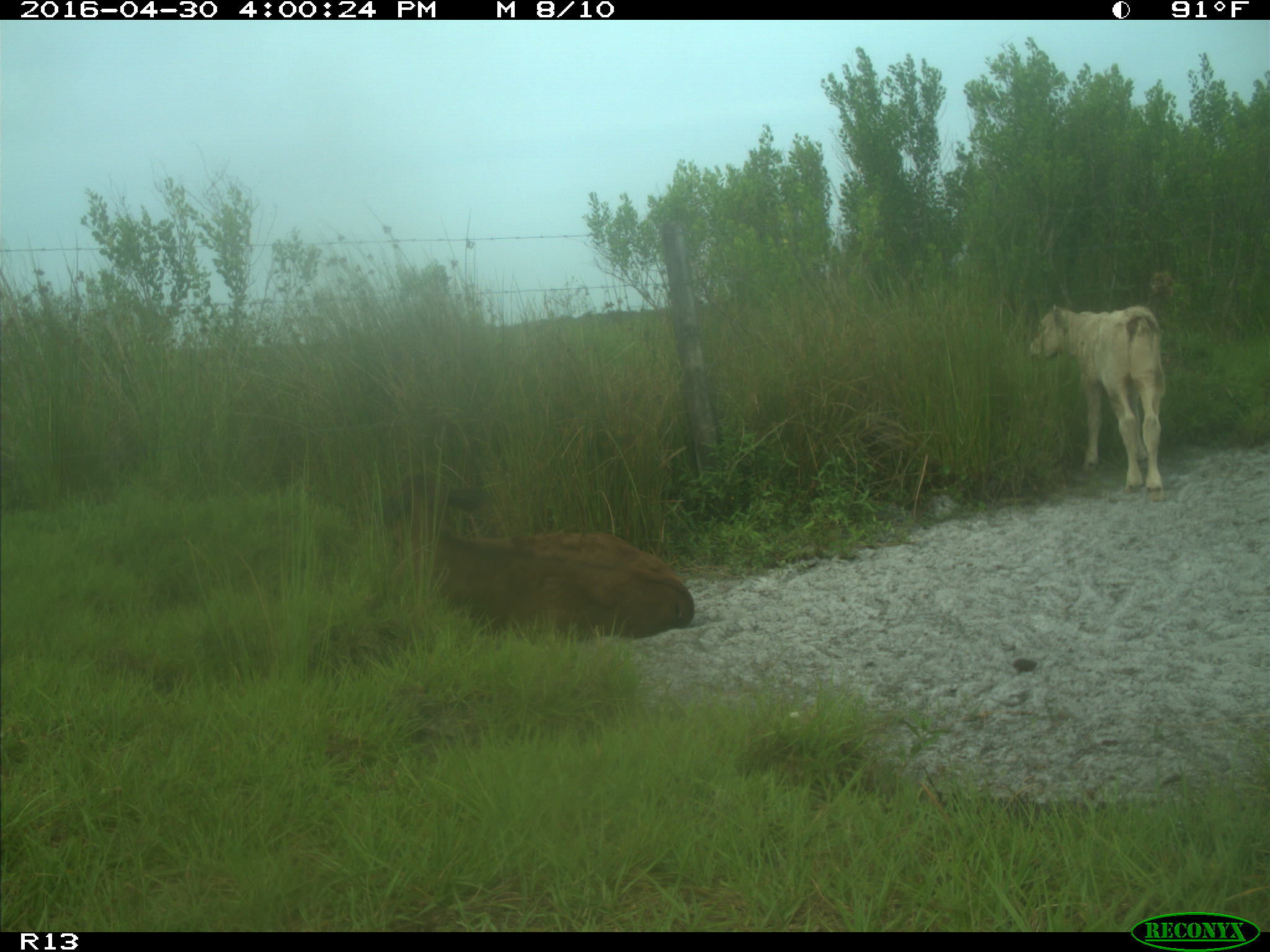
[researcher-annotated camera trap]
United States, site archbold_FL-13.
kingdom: Animalia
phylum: Chordata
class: Mammalia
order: Artiodactyla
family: Bovidae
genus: Bos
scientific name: Bos taurus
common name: domestic cow